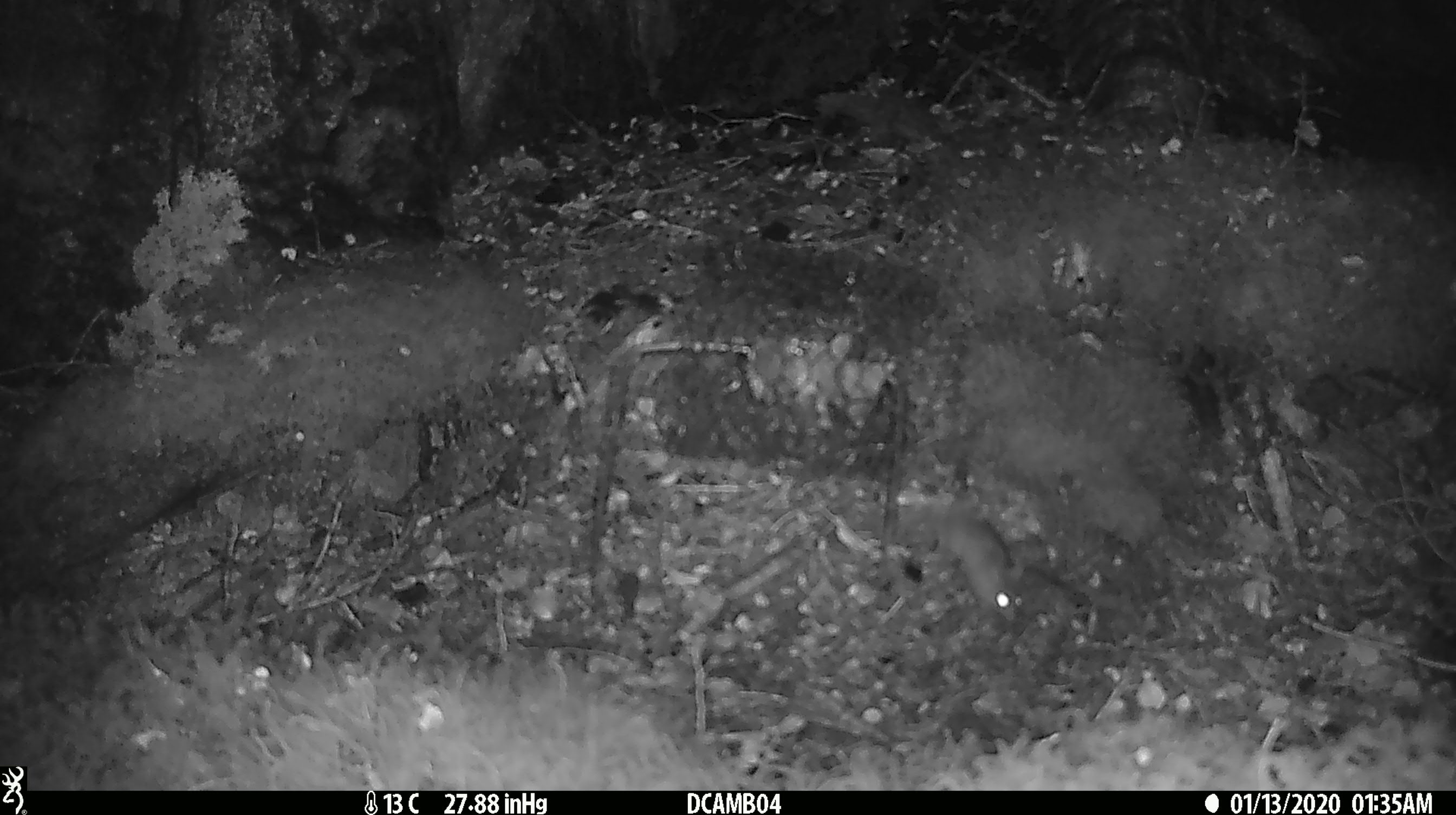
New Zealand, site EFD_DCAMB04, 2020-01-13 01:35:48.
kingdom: Animalia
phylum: Chordata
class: Mammalia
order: Rodentia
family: Muridae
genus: Mus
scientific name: Mus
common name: mouse